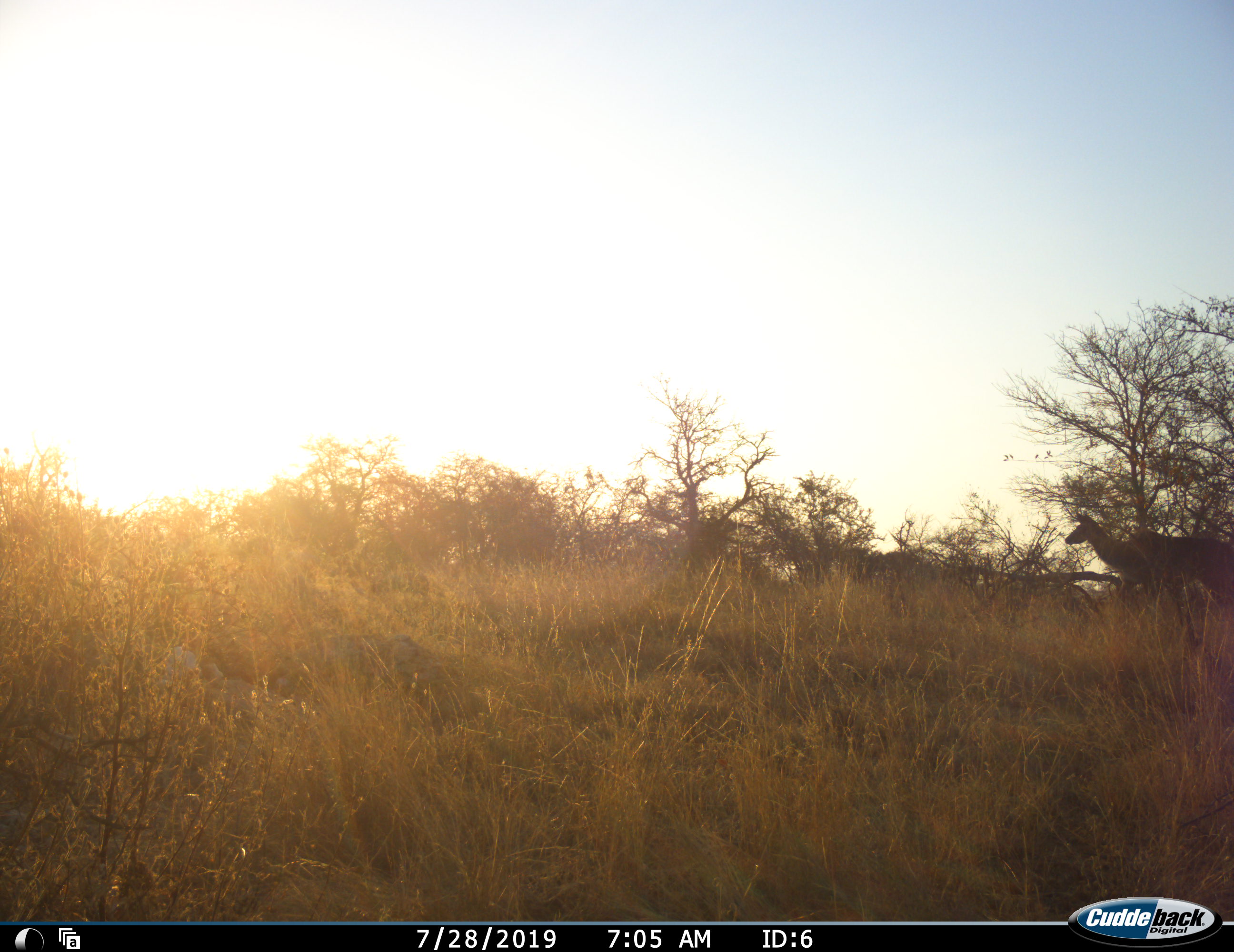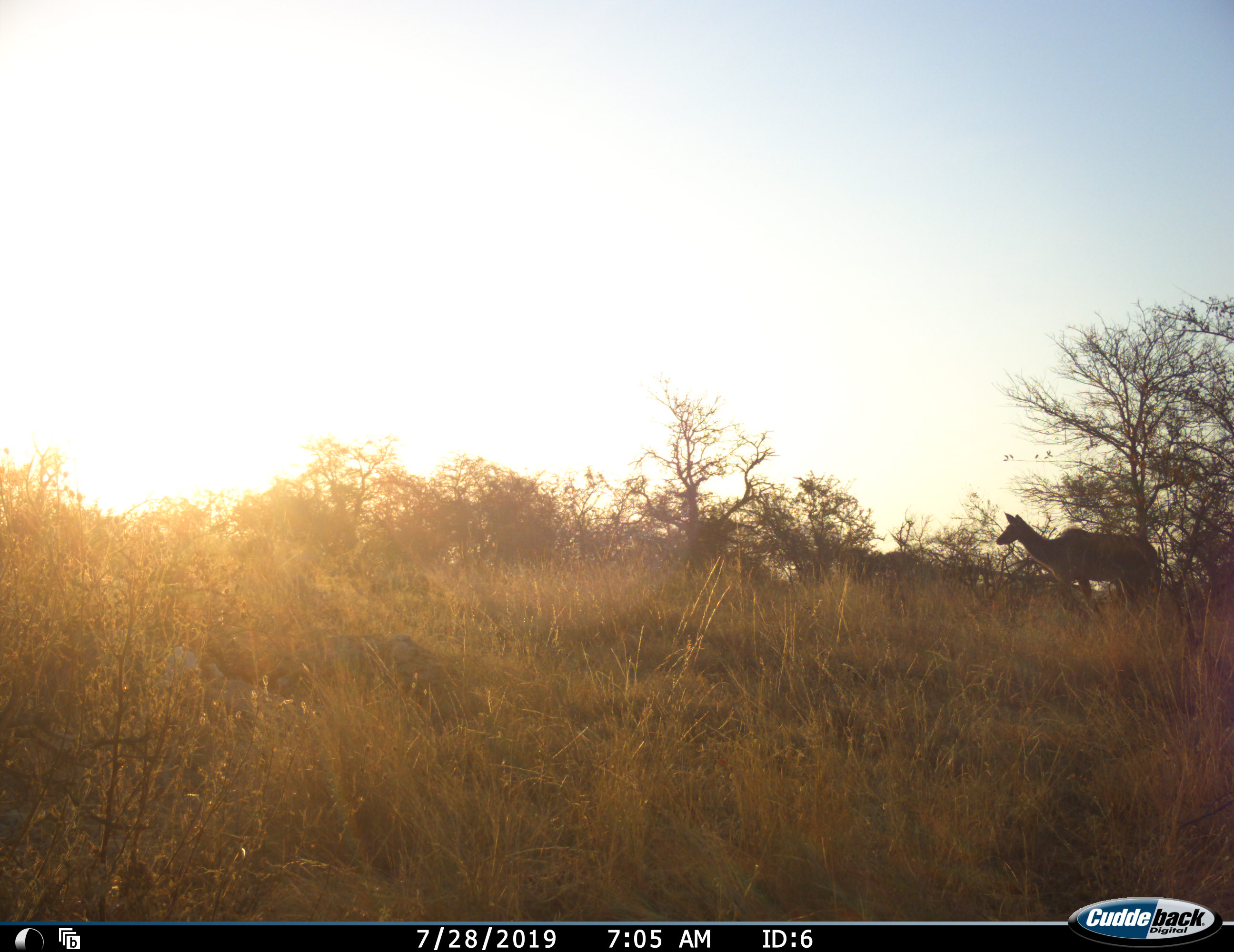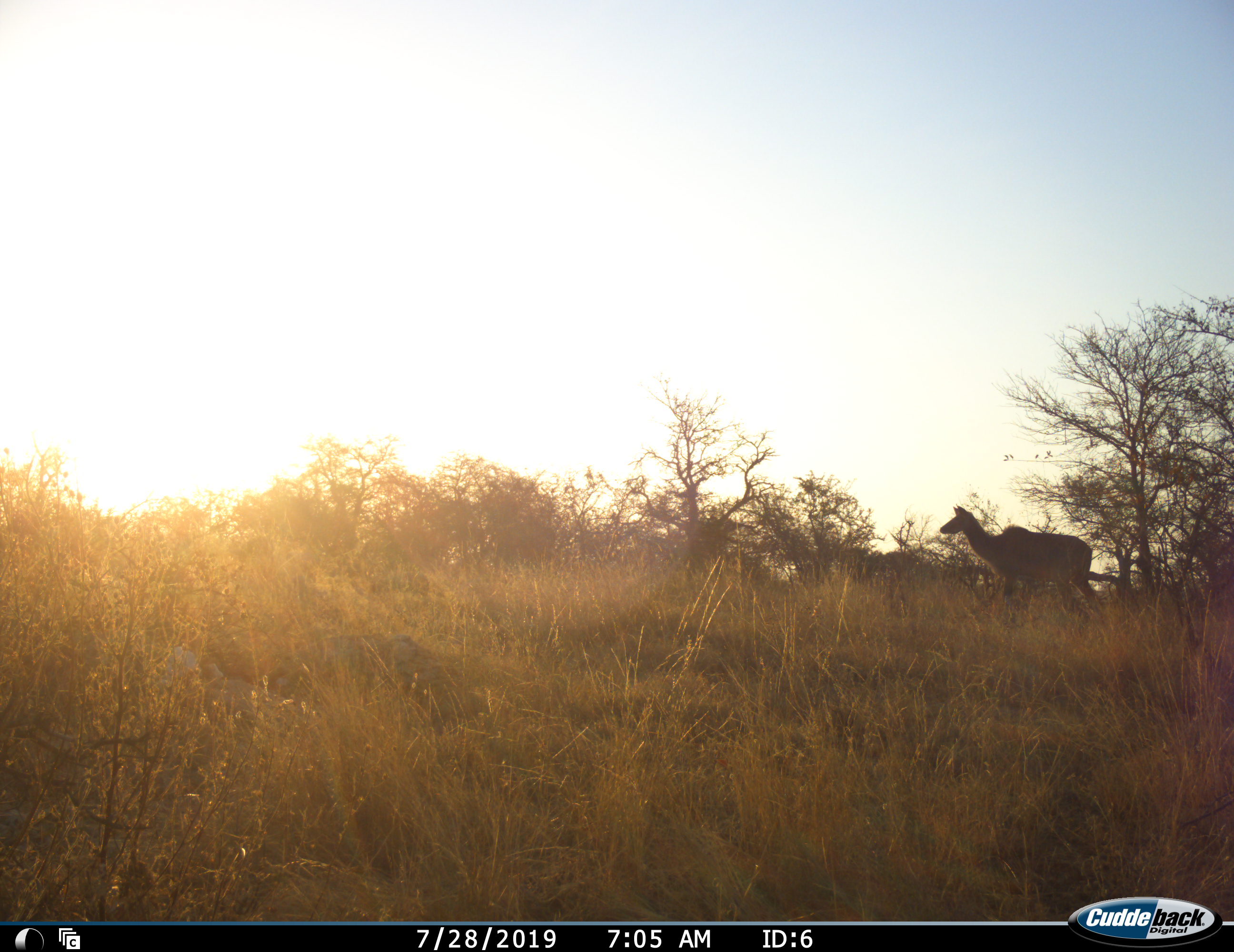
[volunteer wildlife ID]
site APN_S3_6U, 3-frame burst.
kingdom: Animalia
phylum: Chordata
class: Mammalia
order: Artiodactyla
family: Bovidae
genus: Tragelaphus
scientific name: Tragelaphus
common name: kudu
Kudu (Tragelaphus), count 1. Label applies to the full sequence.